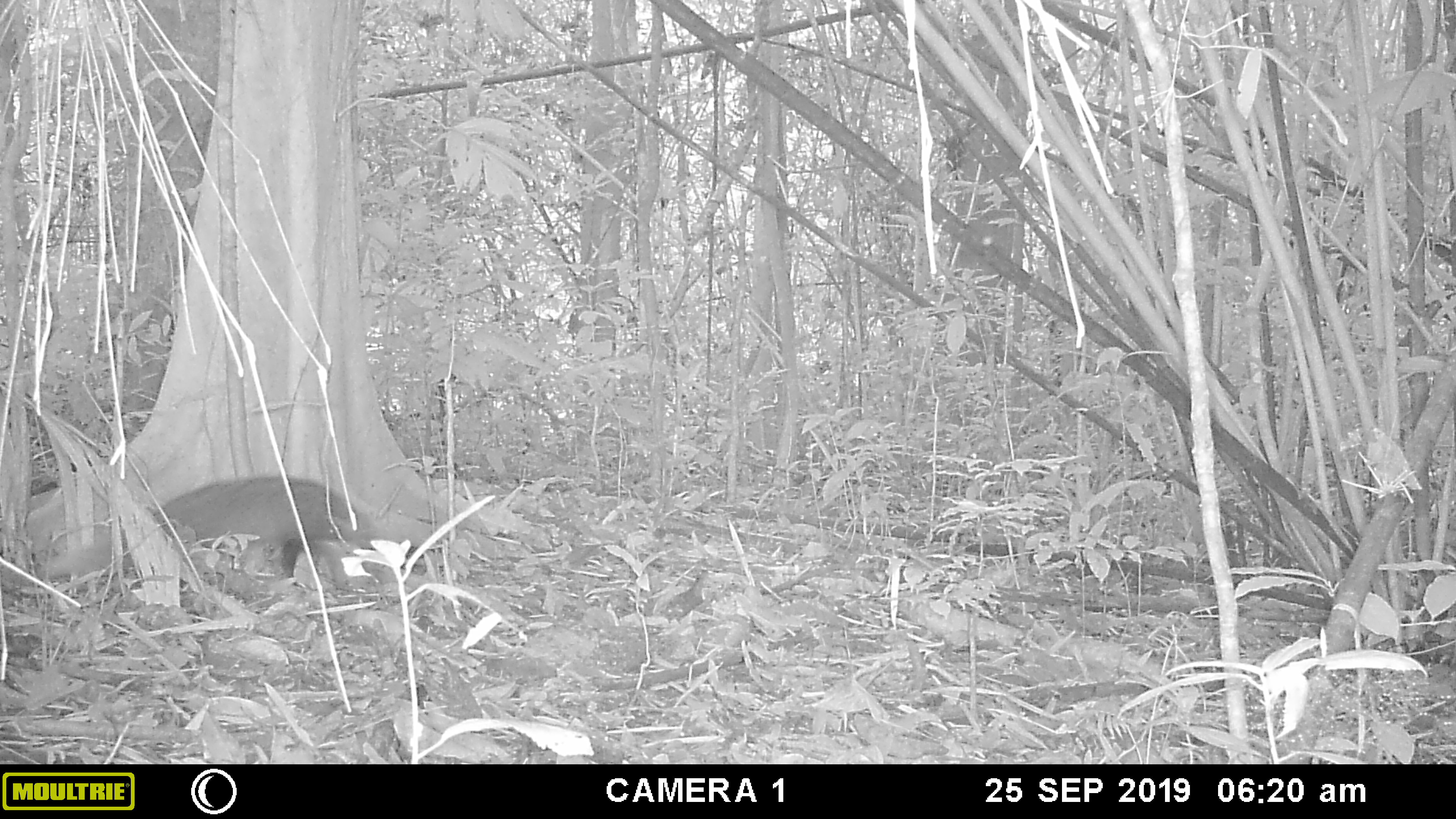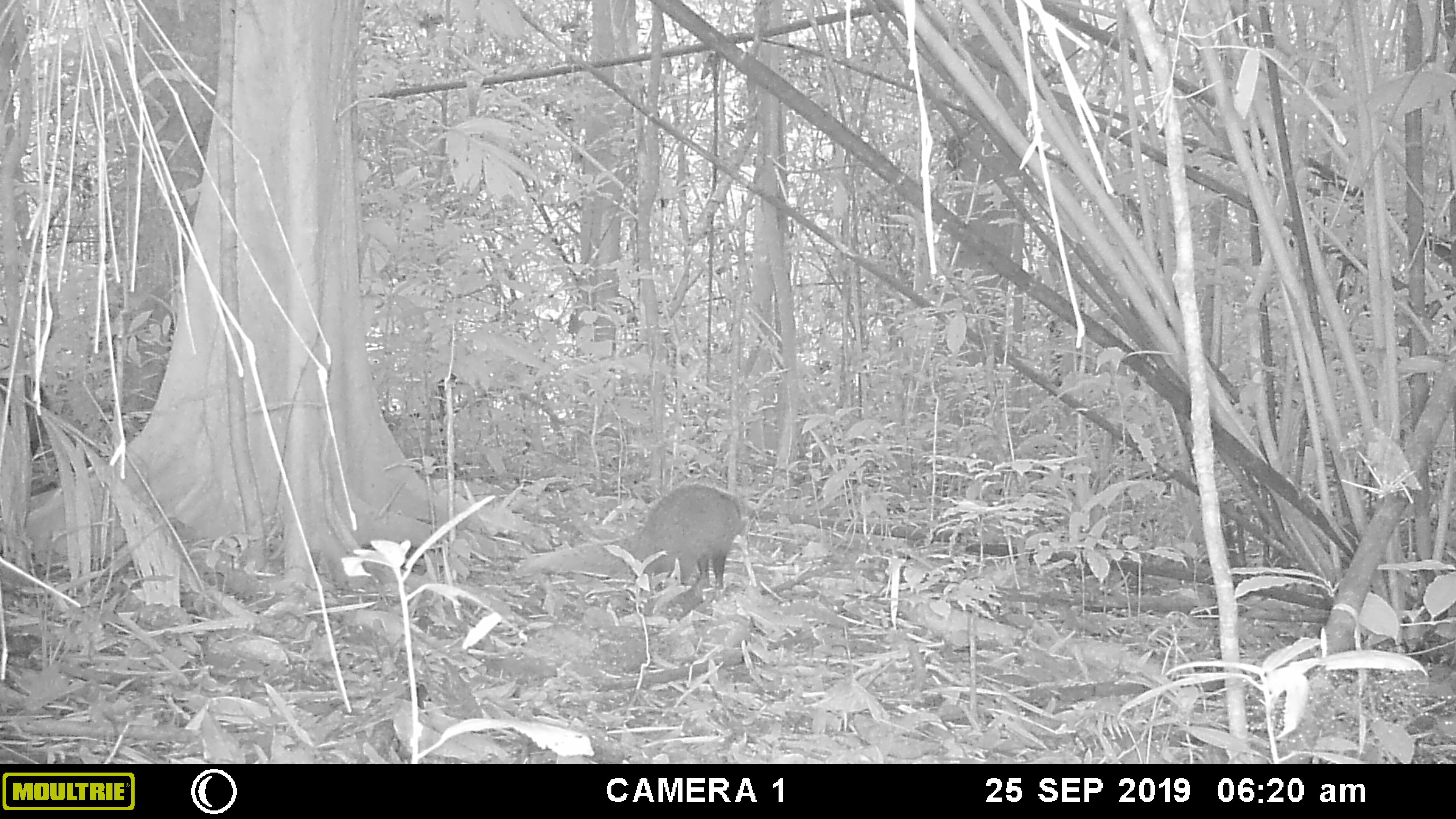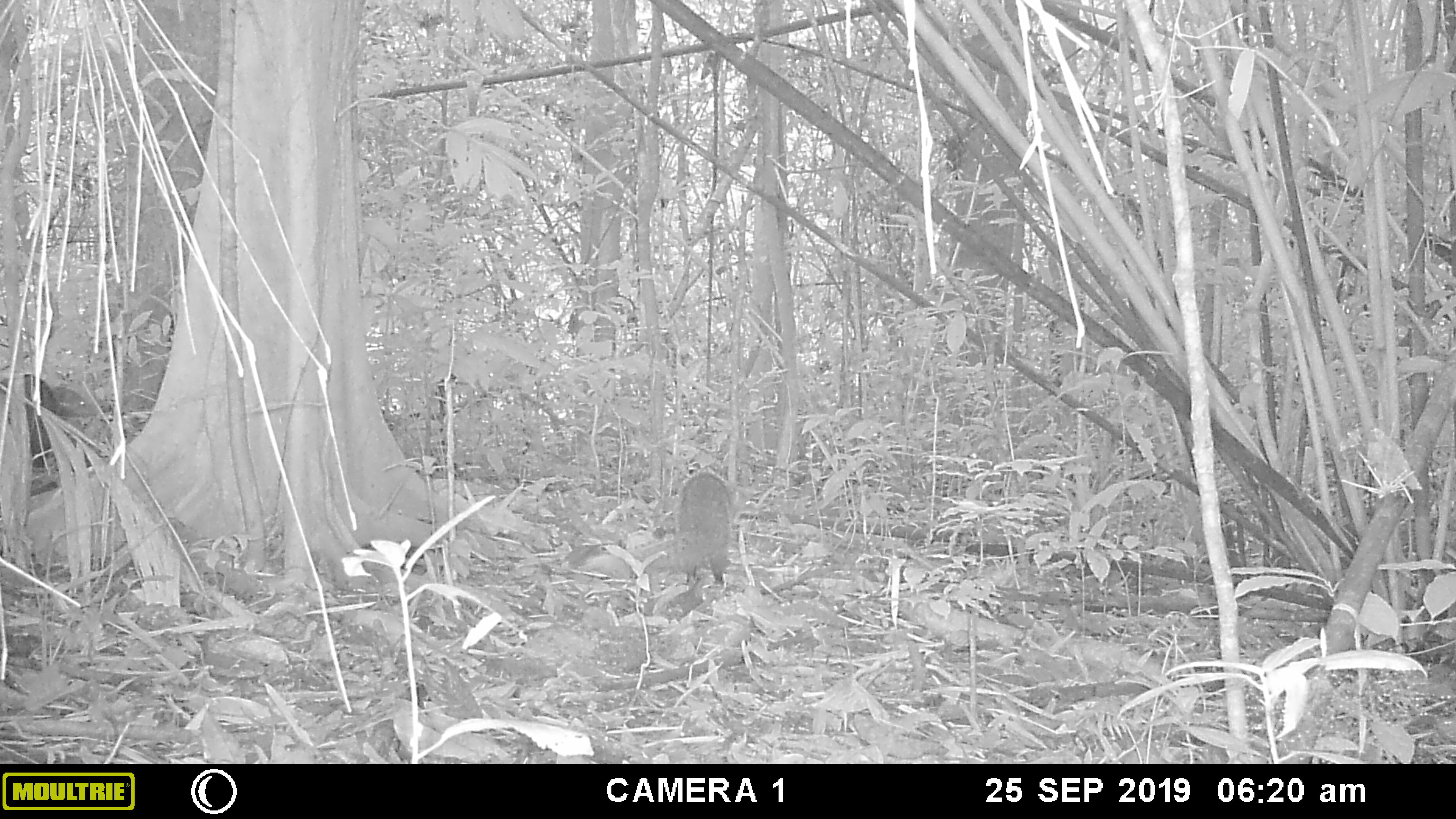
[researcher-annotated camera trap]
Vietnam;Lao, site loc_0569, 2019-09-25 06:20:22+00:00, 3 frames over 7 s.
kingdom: Animalia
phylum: Chordata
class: Mammalia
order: Carnivora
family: Herpestidae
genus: Urva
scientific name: Urva urva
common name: crab-eating mongoose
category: crab eating mongoose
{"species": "crab eating mongoose (crab-eating mongoose) (Urva urva)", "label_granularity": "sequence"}